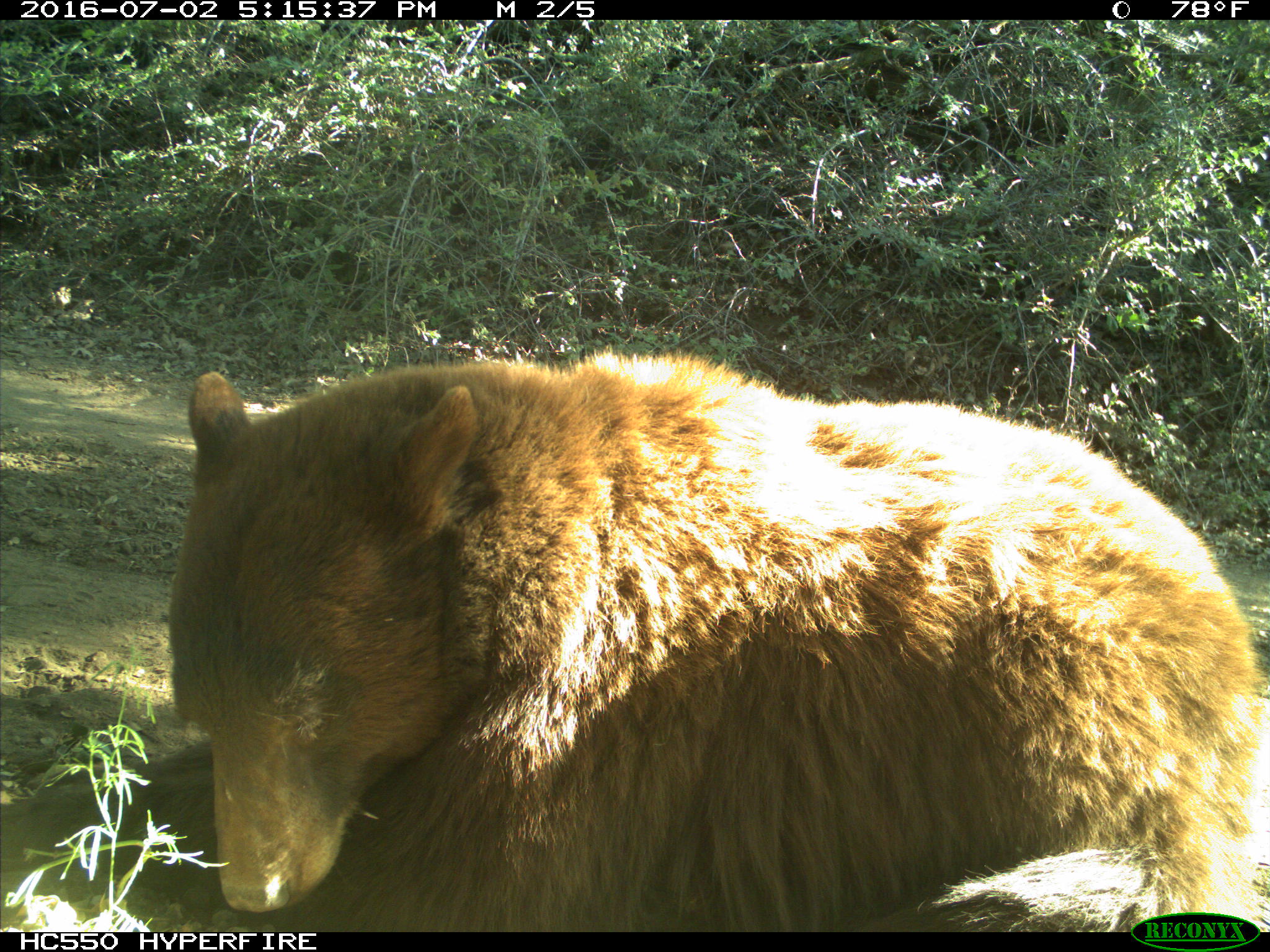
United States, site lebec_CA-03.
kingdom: Animalia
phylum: Chordata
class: Mammalia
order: Carnivora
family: Ursidae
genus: Ursus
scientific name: Ursus americanus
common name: american black bear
Ursus americanus (american black bear).